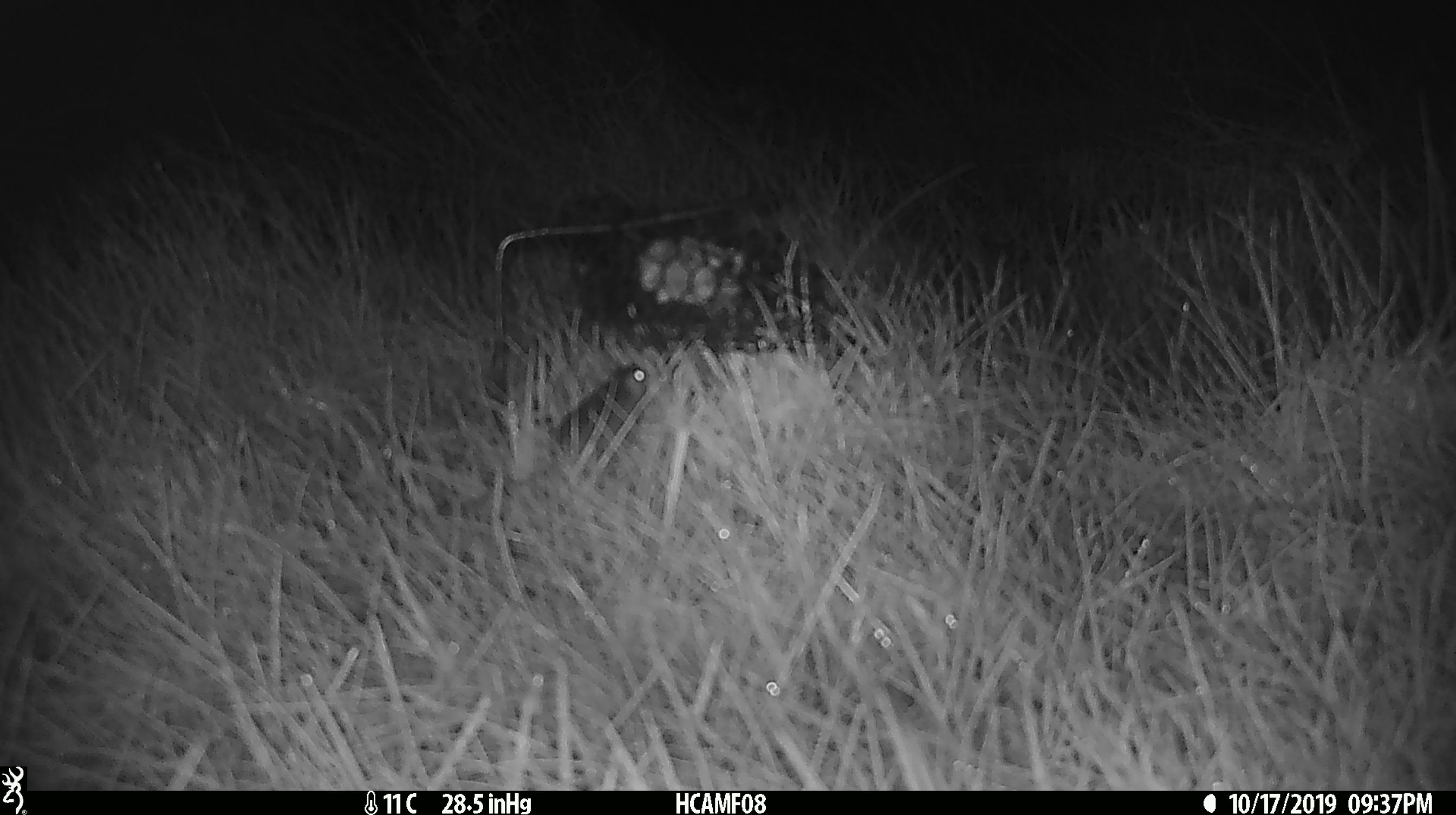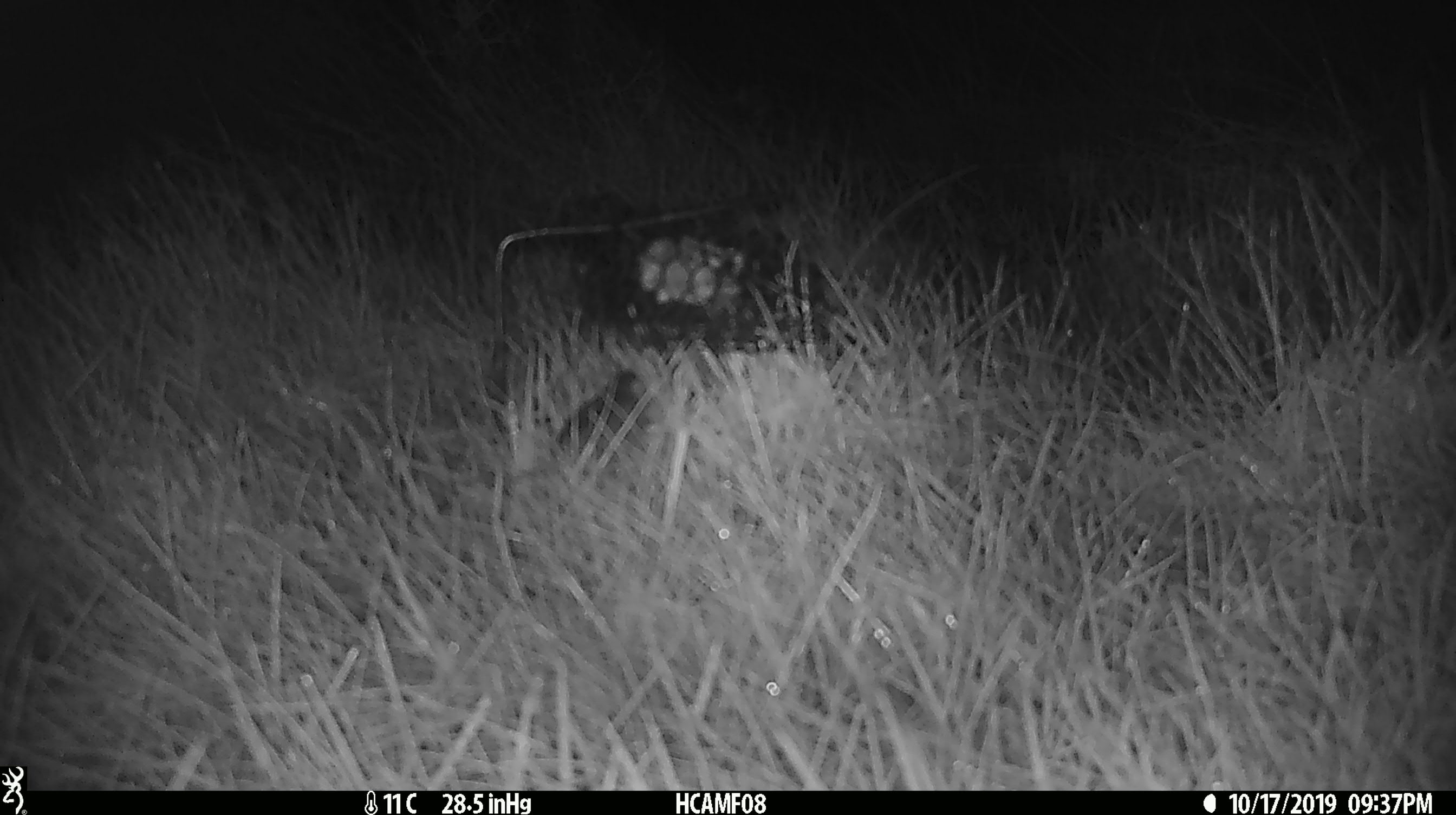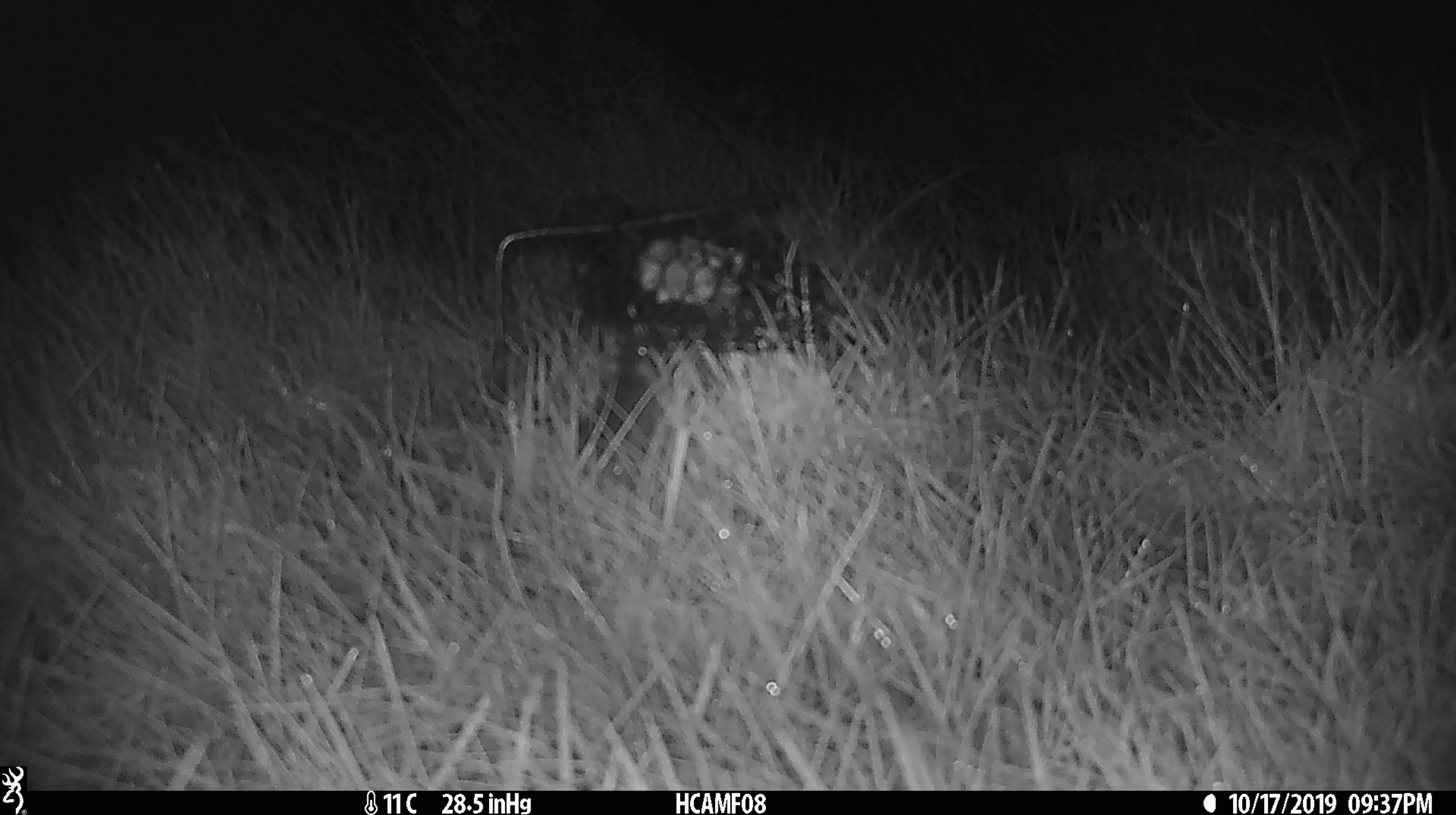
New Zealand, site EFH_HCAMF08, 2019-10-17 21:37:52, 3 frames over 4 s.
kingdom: Animalia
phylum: Chordata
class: Mammalia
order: Rodentia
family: Muridae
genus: Mus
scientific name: Mus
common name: mouse